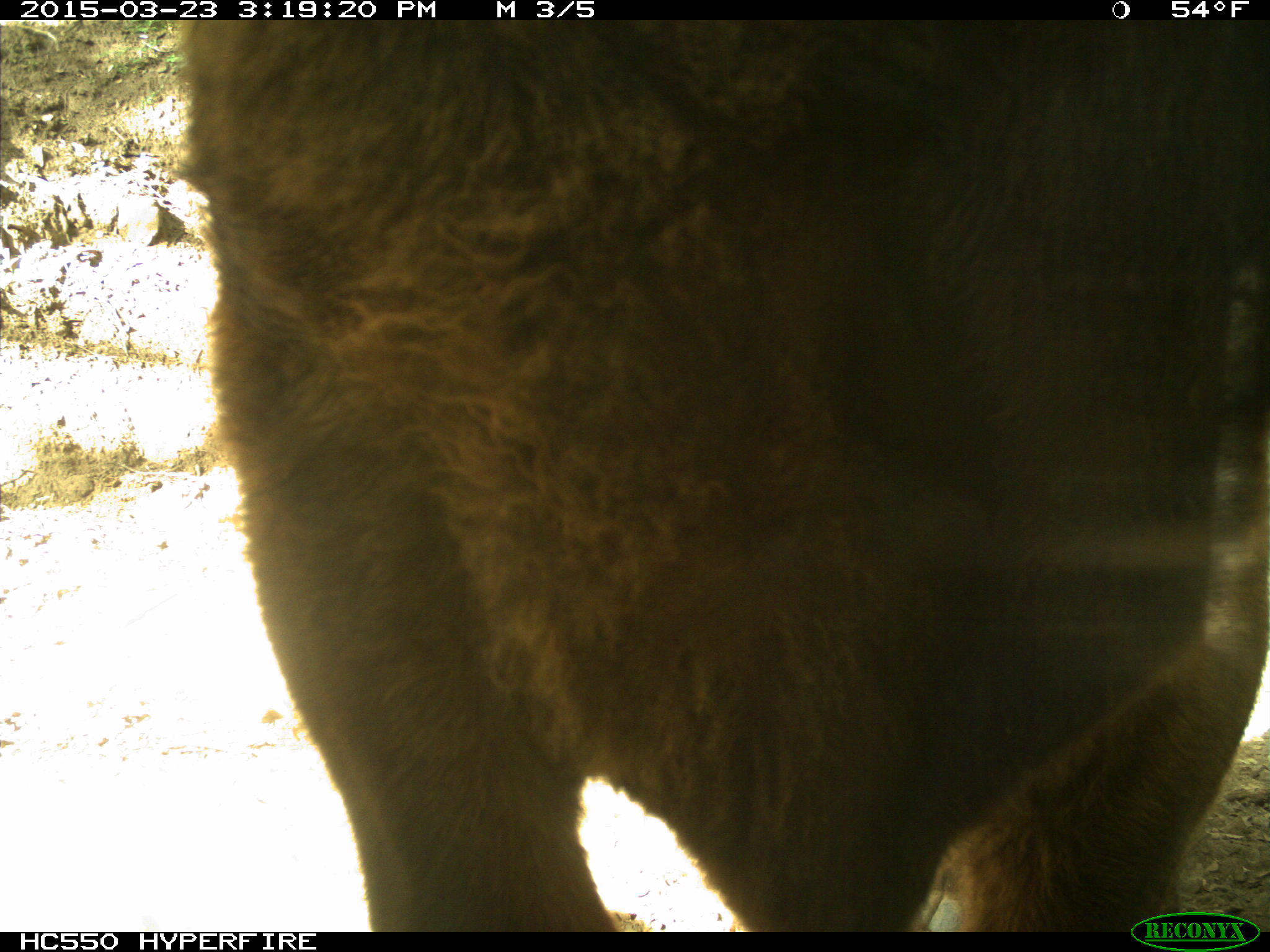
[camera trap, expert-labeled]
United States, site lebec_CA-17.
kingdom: Animalia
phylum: Chordata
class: Mammalia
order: Artiodactyla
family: Bovidae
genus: Bos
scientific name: Bos taurus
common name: domestic cow